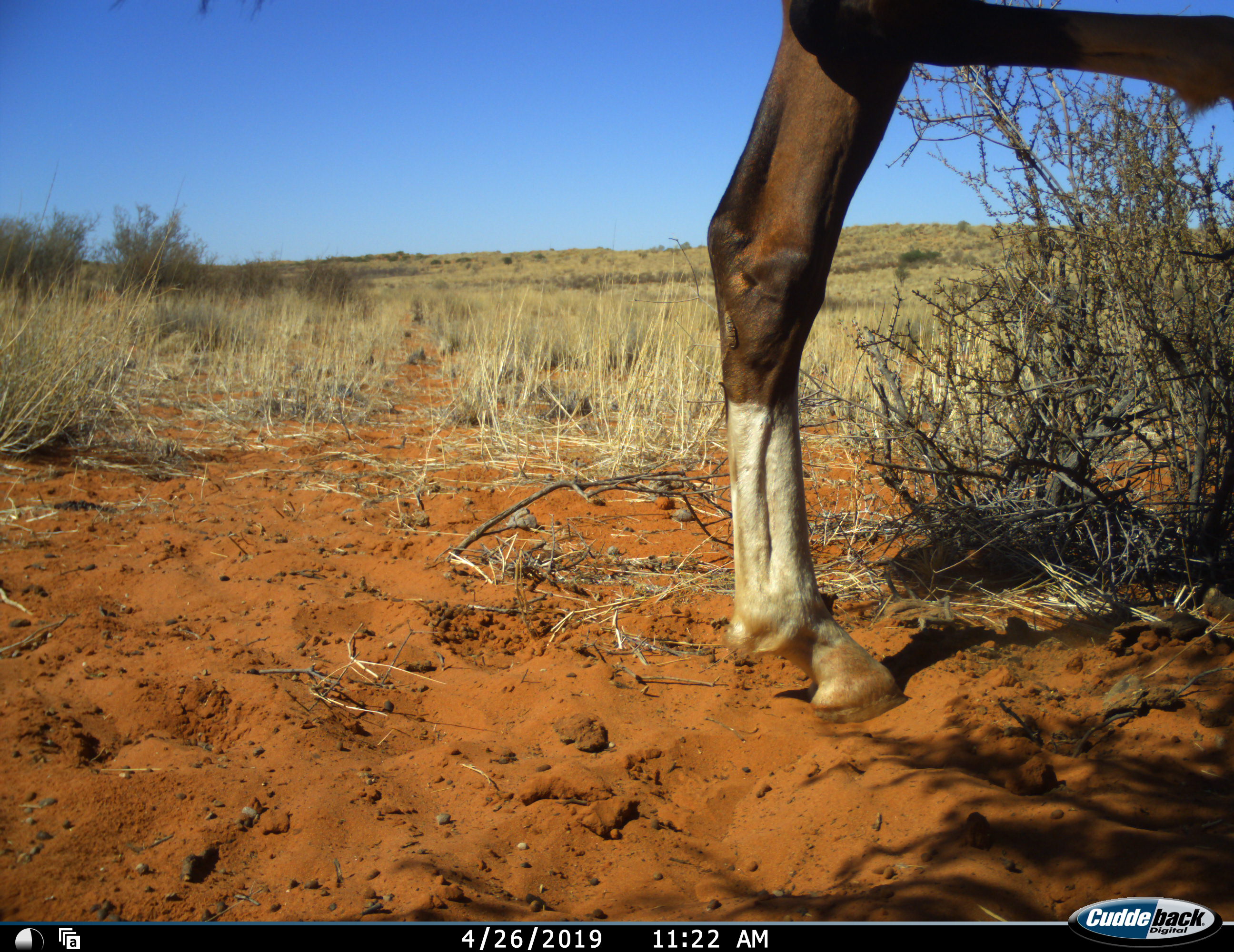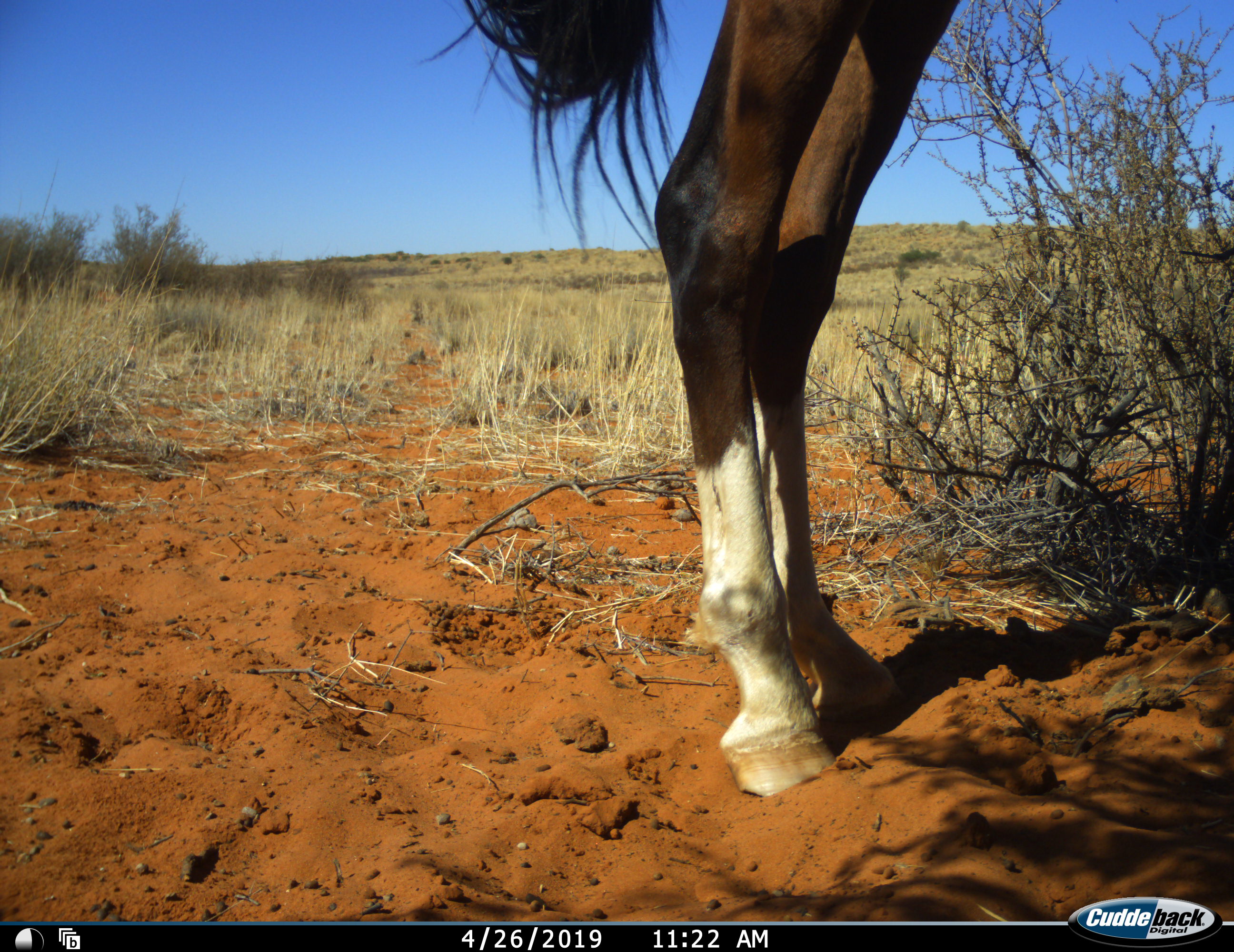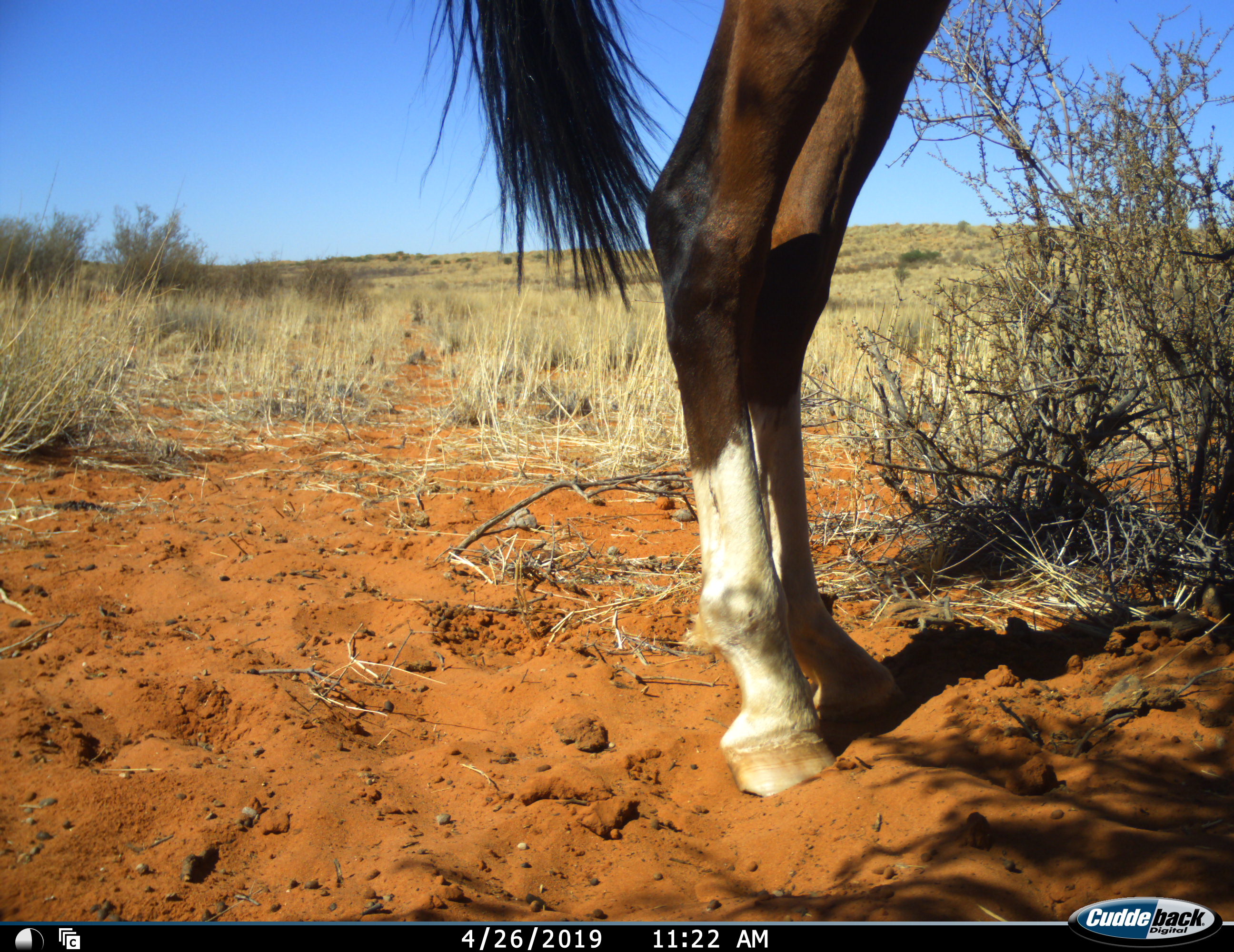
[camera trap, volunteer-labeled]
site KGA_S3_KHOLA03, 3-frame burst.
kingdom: Animalia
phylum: Chordata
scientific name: Vertebrata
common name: domestic animal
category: domesticanimal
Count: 1.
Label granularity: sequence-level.